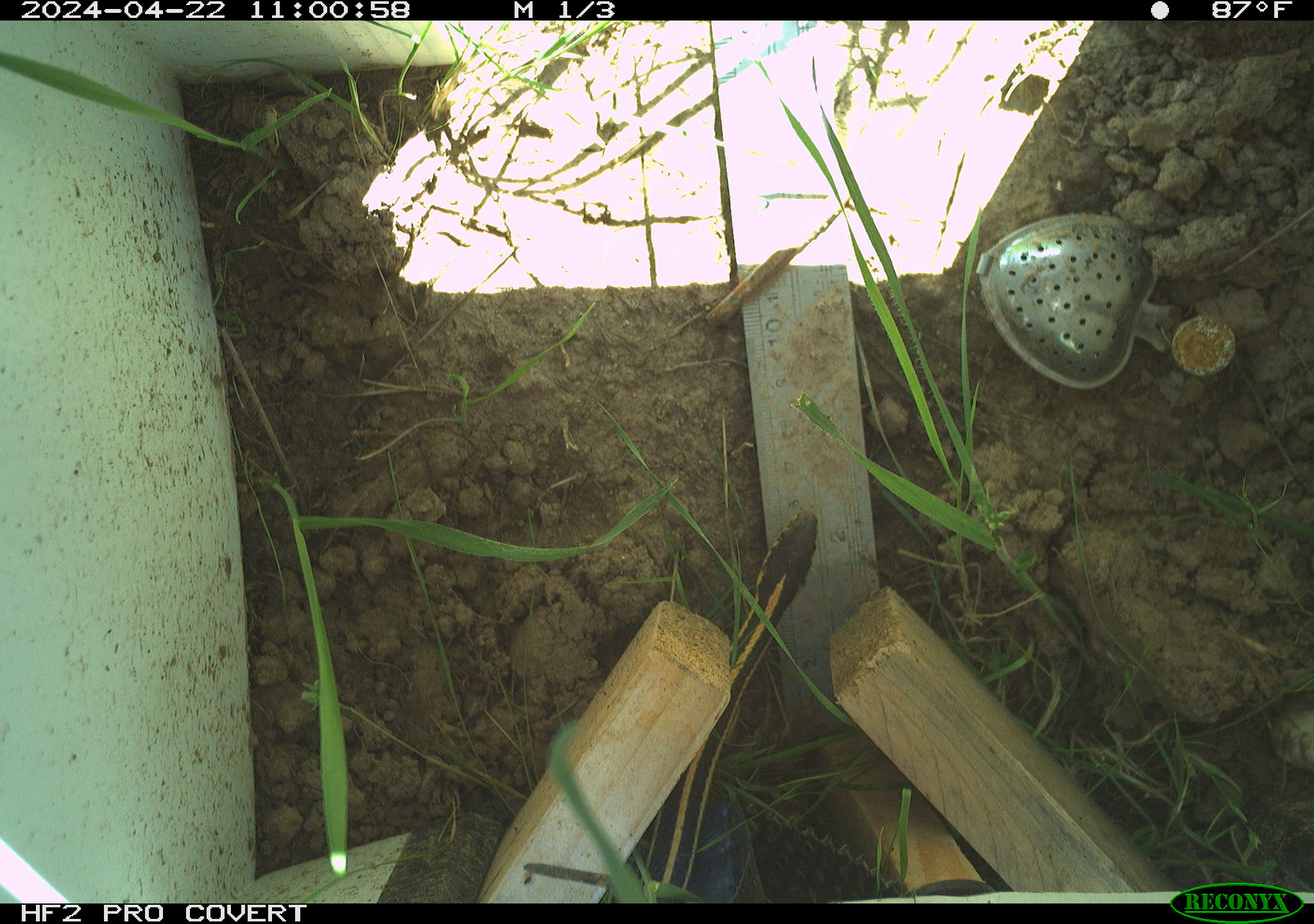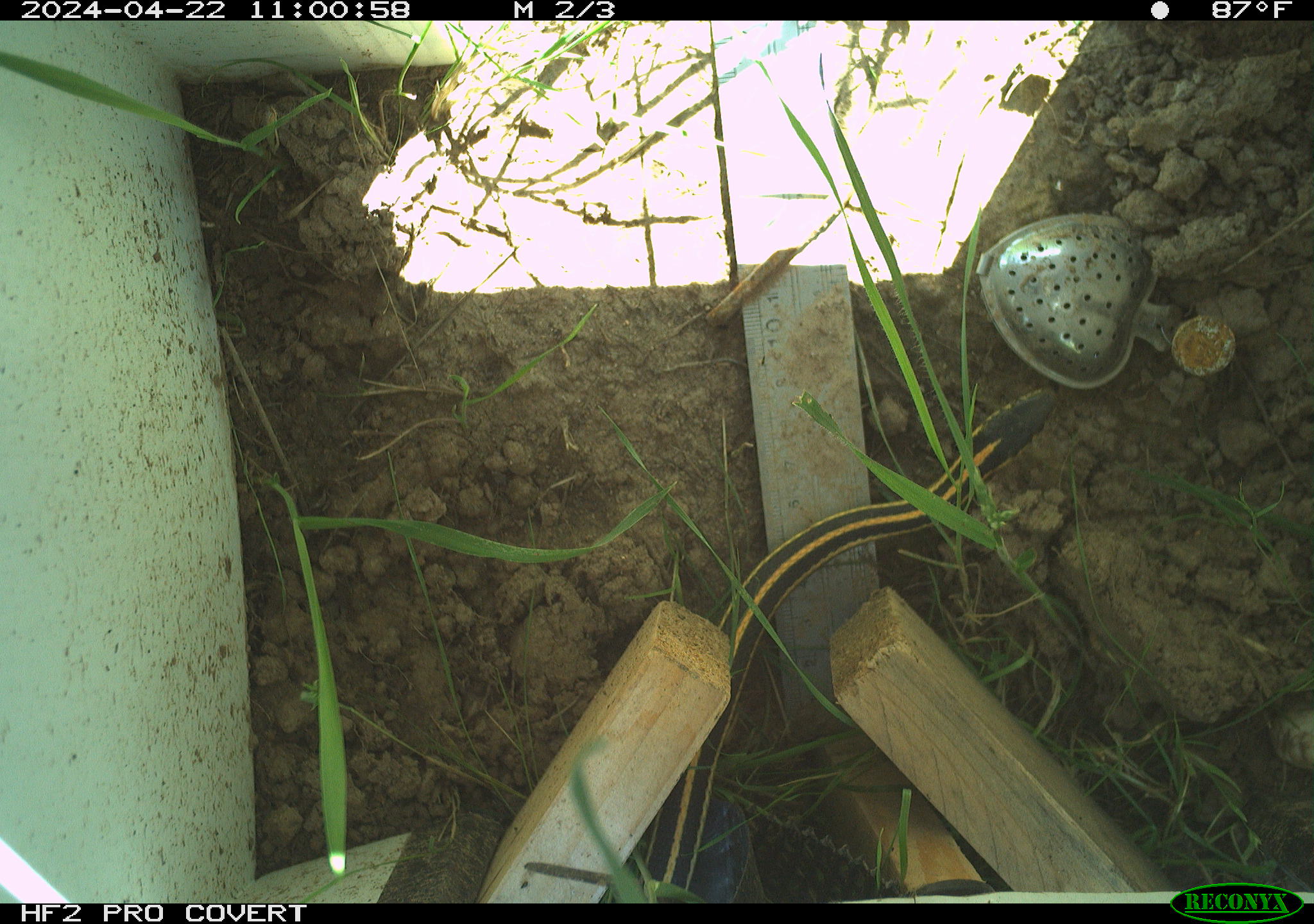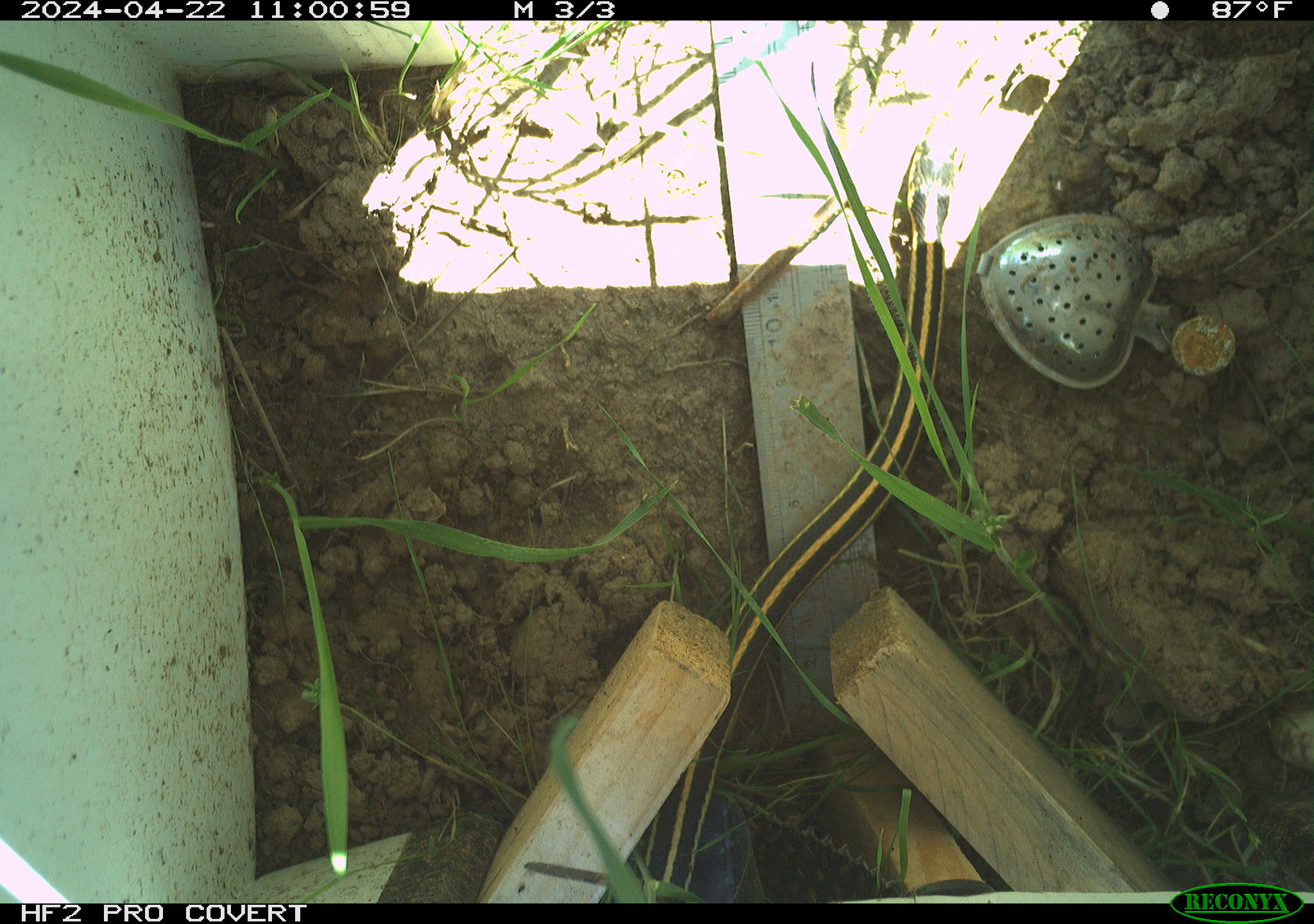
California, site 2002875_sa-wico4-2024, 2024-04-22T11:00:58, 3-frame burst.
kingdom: Animalia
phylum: Chordata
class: Reptilia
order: Squamata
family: Colubridae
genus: Thamnophis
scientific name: Thamnophis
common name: american gartersnakes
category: thamnophis species